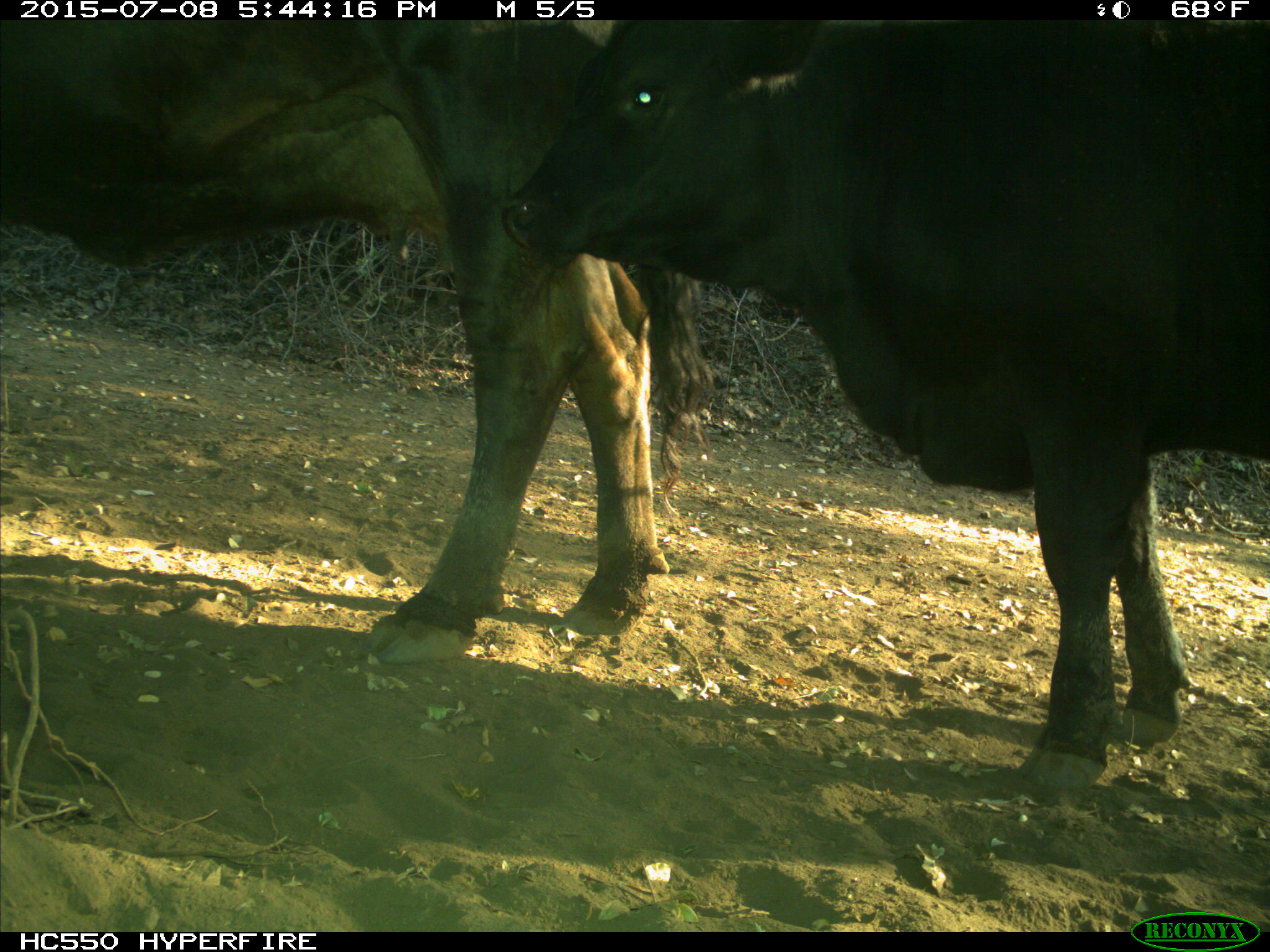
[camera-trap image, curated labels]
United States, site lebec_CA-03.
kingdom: Animalia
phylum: Chordata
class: Mammalia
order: Artiodactyla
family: Bovidae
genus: Bos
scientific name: Bos taurus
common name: domestic cow